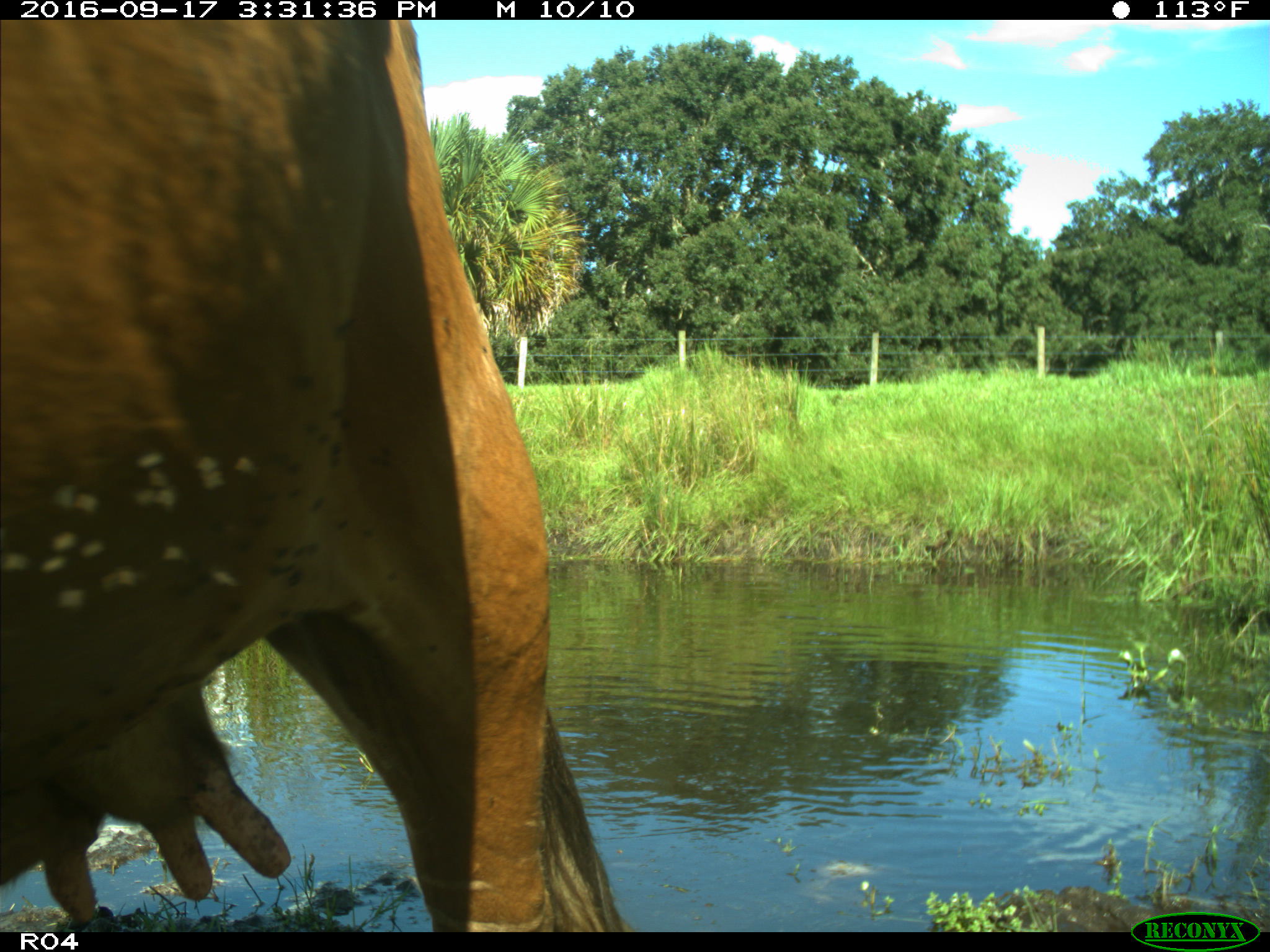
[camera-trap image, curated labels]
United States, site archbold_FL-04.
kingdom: Animalia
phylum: Chordata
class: Mammalia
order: Artiodactyla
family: Bovidae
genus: Bos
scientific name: Bos taurus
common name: domestic cow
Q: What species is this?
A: Bos taurus (domestic cow).